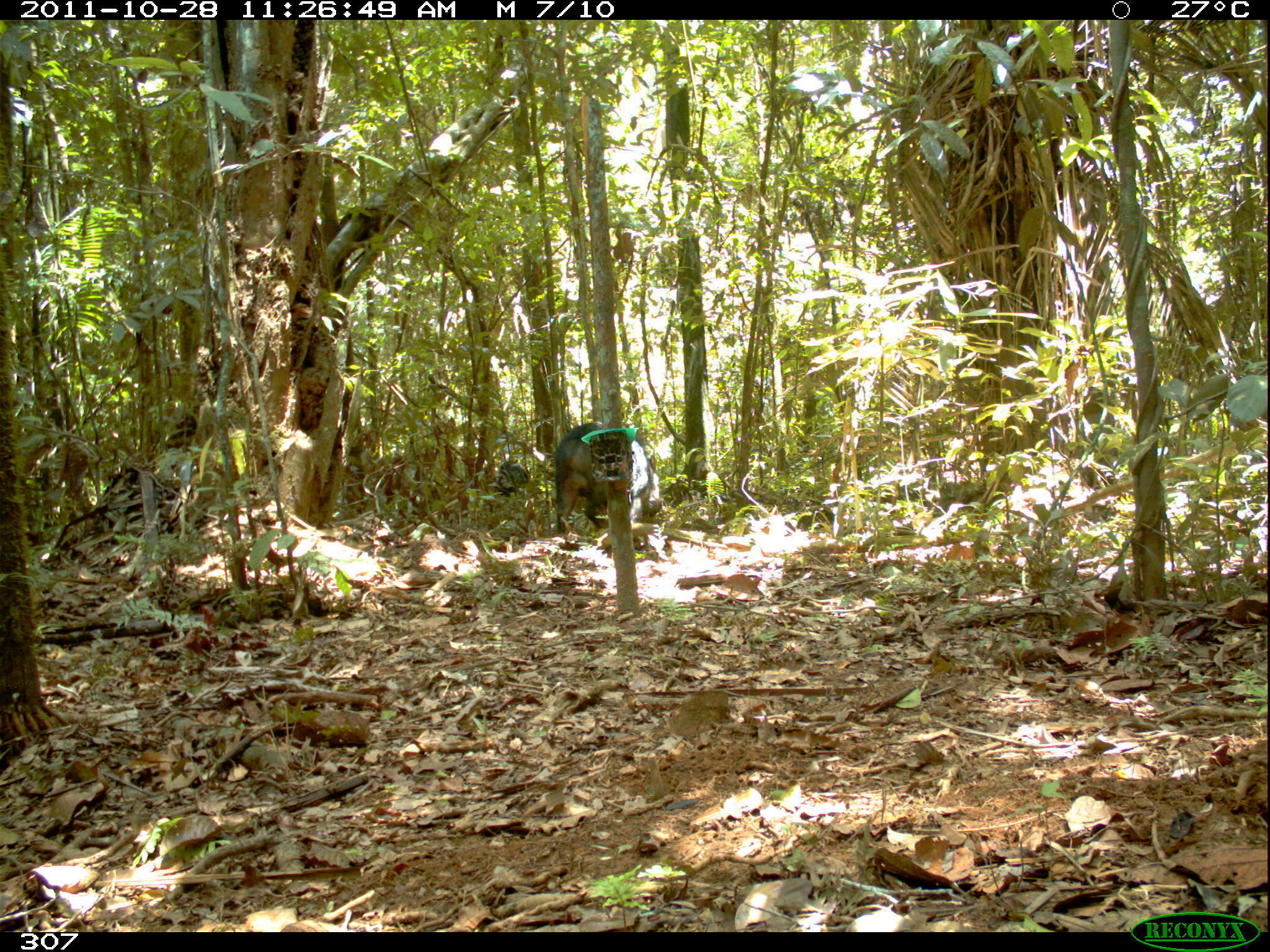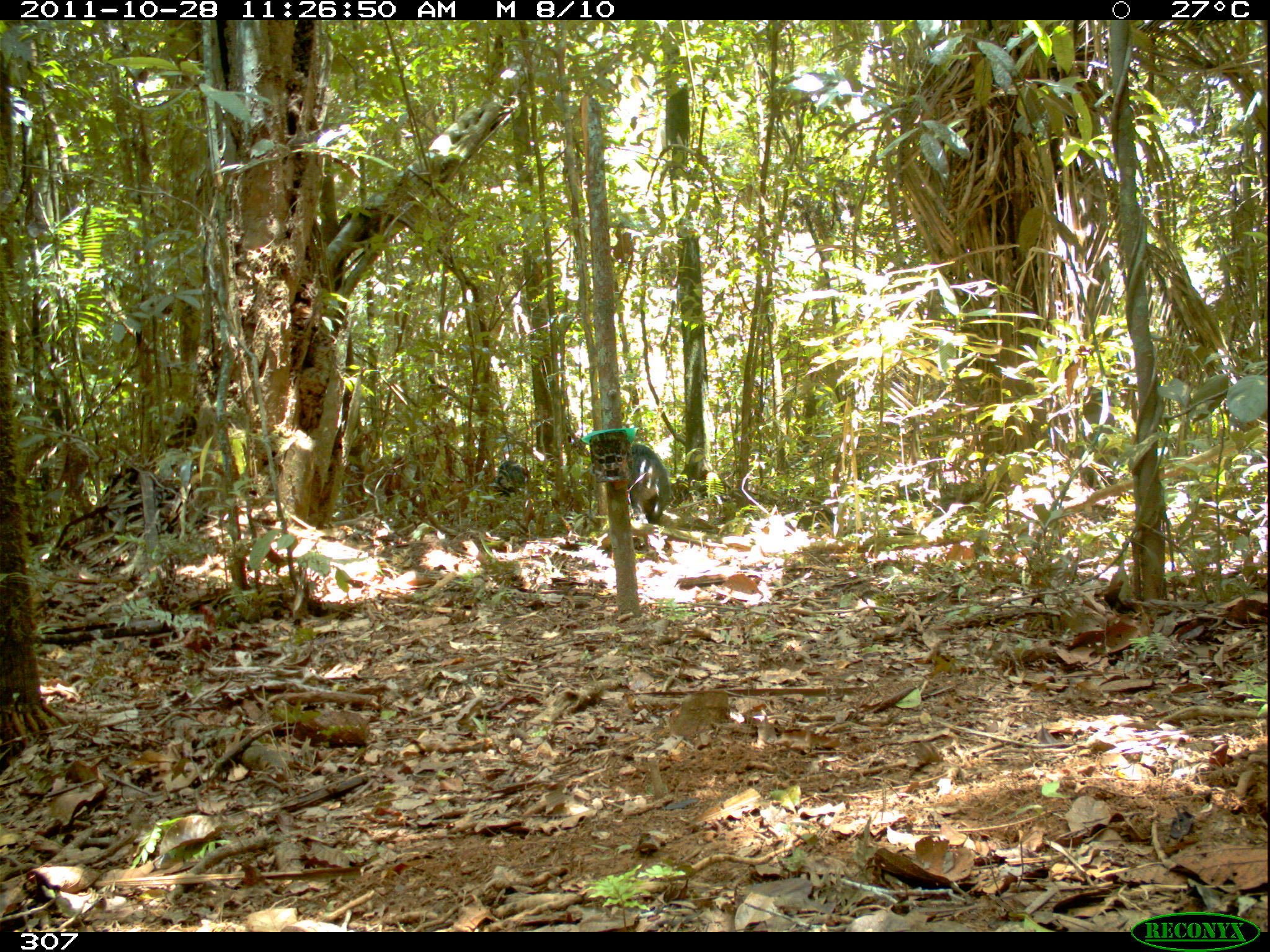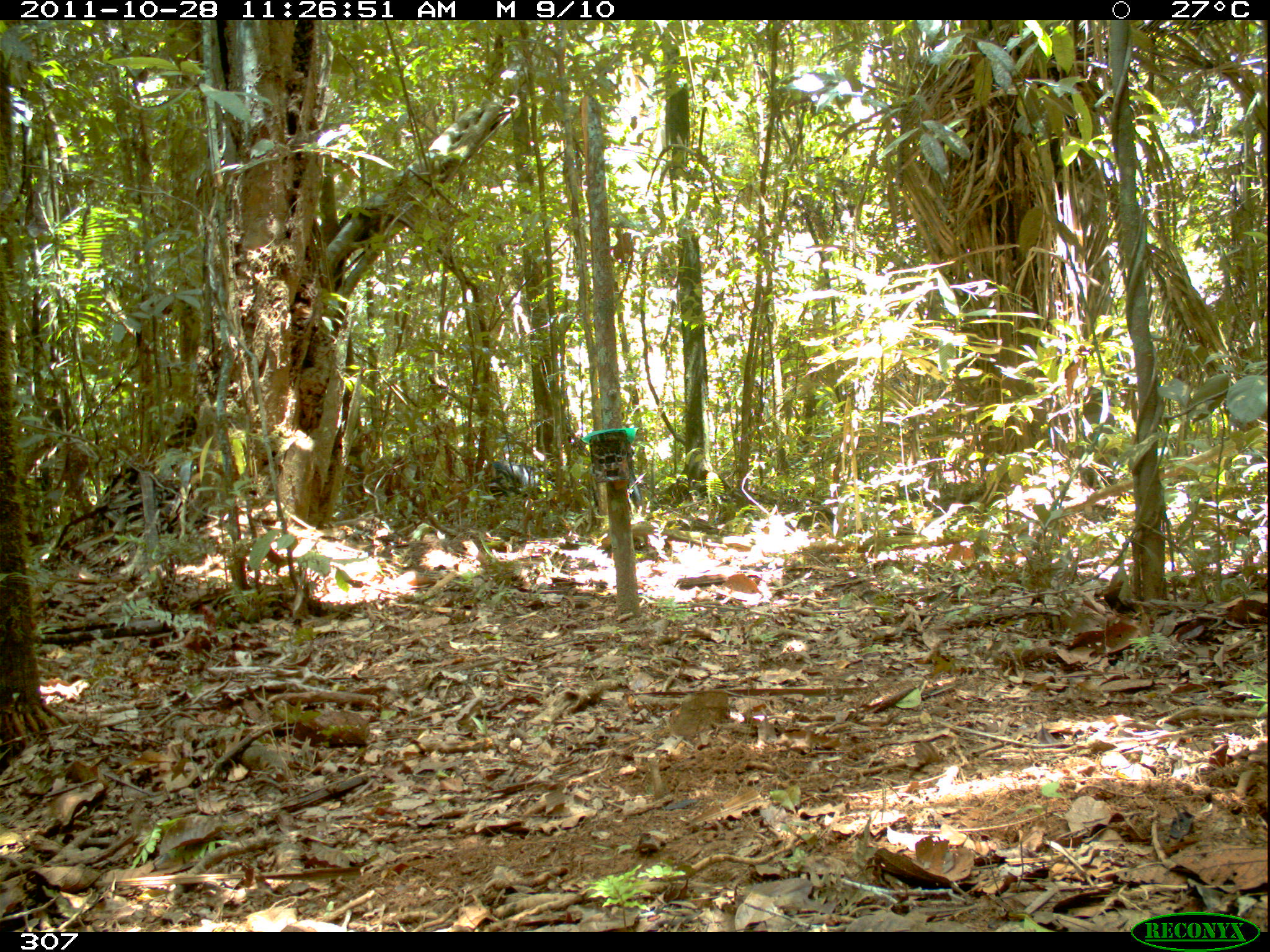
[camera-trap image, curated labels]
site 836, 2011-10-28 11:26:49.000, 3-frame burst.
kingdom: Animalia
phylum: Chordata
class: Mammalia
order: Artiodactyla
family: Tayassuidae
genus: Tayassu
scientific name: Tayassu pecari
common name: white-lipped peccary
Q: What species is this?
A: Tayassu pecari (white-lipped peccary).